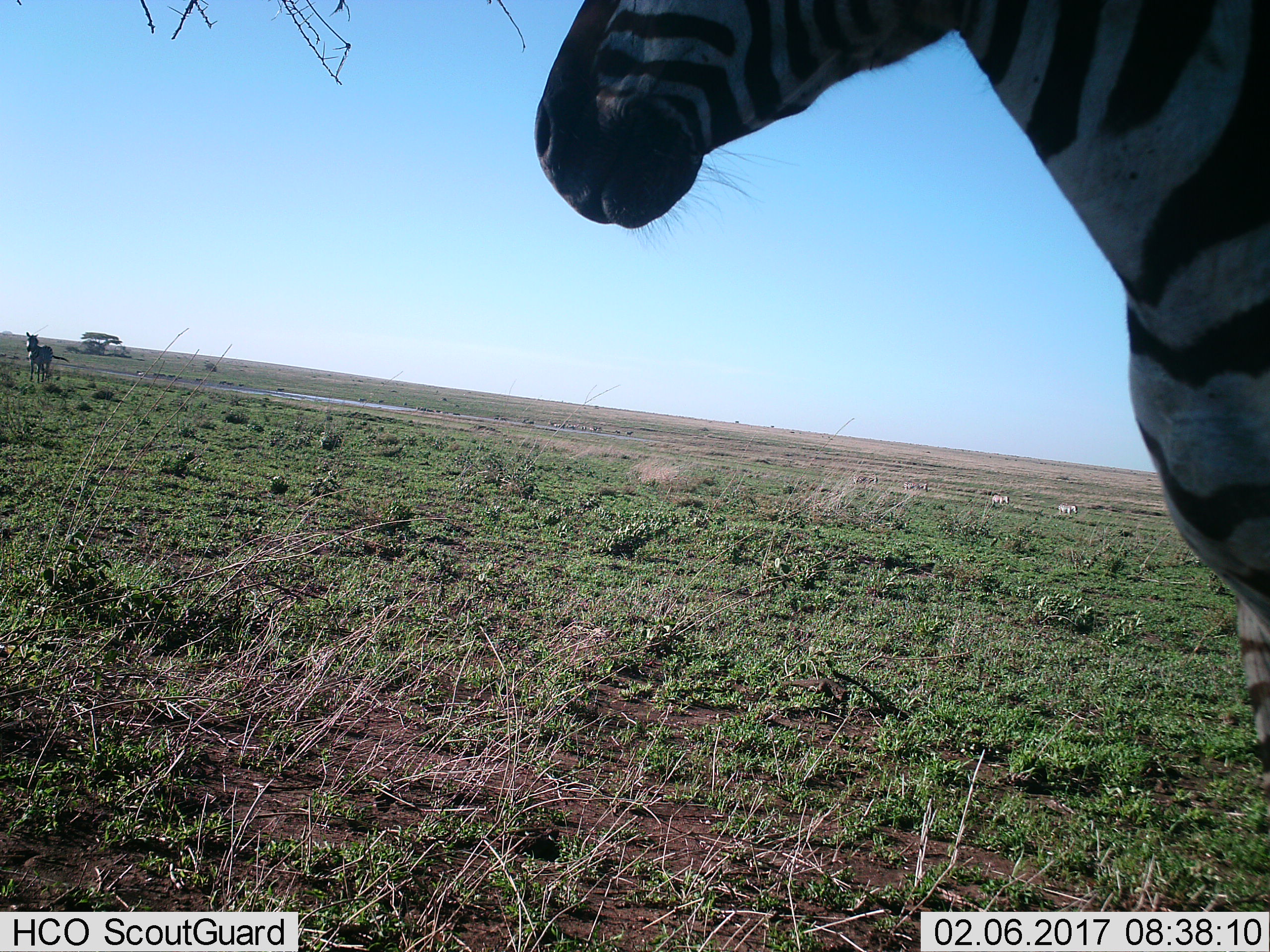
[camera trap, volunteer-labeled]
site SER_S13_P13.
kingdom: Animalia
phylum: Chordata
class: Mammalia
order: Perissodactyla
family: Equidae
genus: Equus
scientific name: Equus quagga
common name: plains zebra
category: zebraplains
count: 4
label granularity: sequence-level